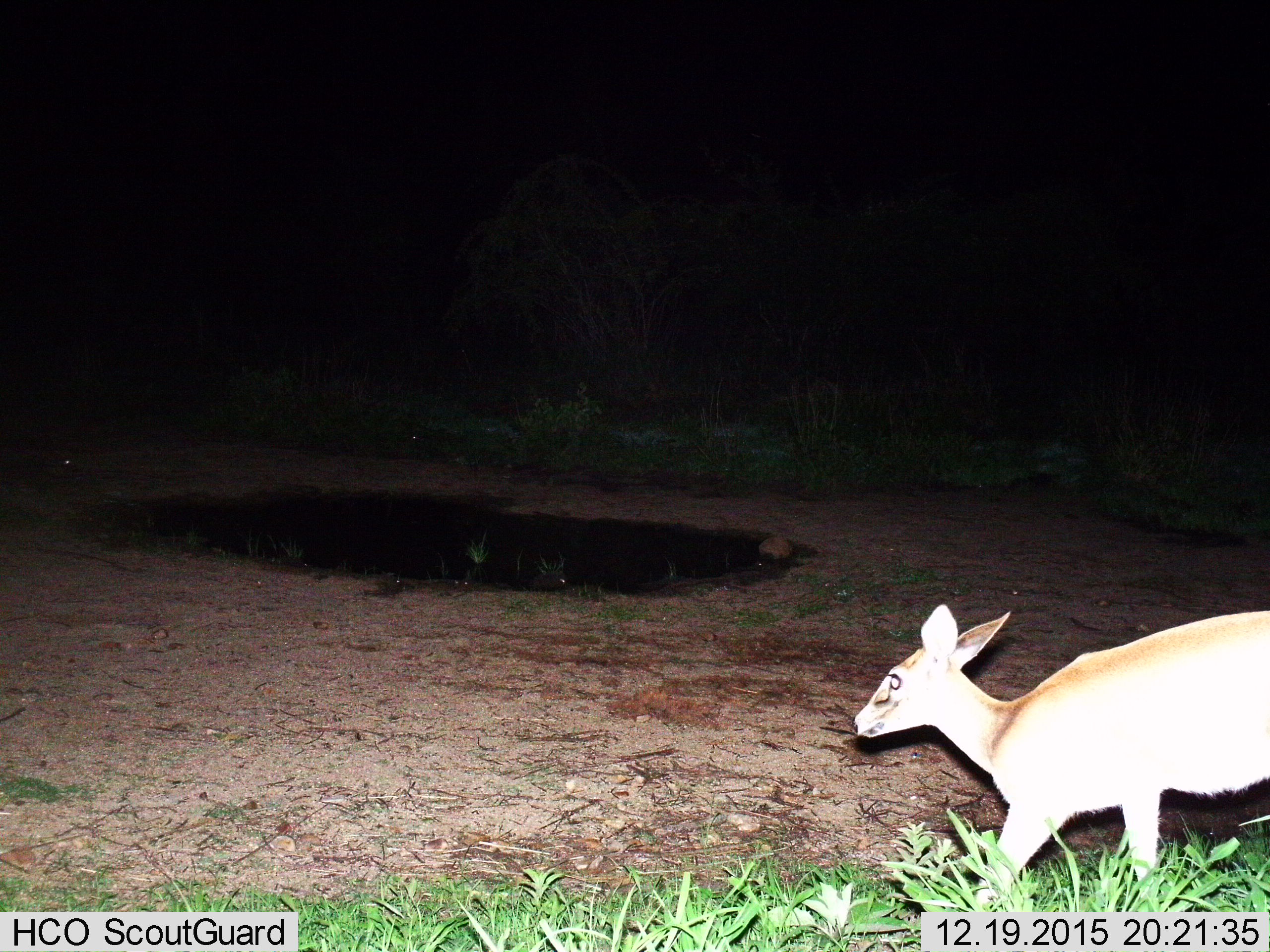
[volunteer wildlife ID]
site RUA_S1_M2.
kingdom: Animalia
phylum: Chordata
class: Mammalia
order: Artiodactyla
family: Bovidae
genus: Madoqua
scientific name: Madoqua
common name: dik-dik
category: dikdik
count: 1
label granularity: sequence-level